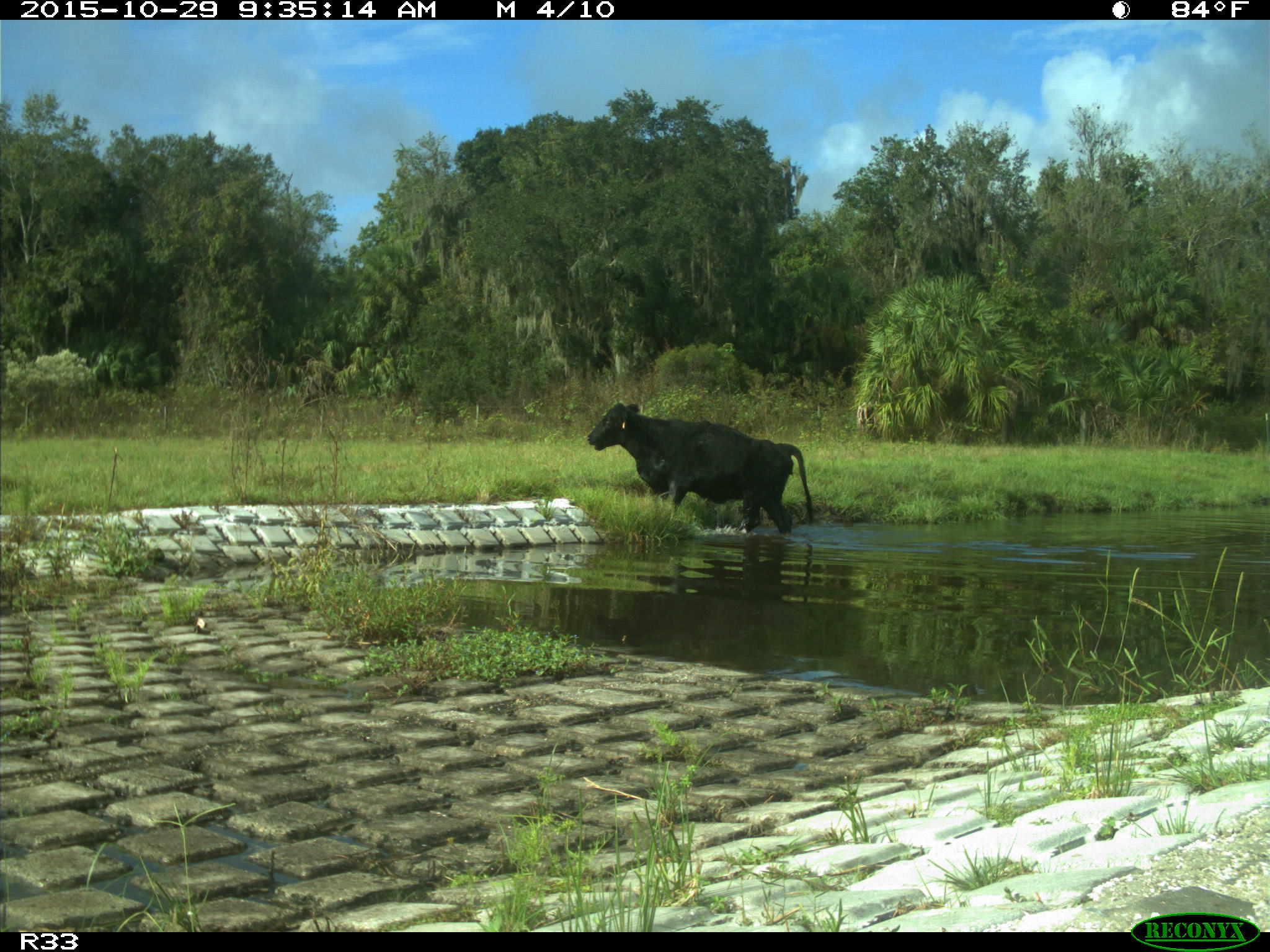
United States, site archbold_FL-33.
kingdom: Animalia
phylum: Chordata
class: Mammalia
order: Artiodactyla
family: Bovidae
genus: Bos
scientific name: Bos taurus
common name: domestic cow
Bos taurus (domestic cow).